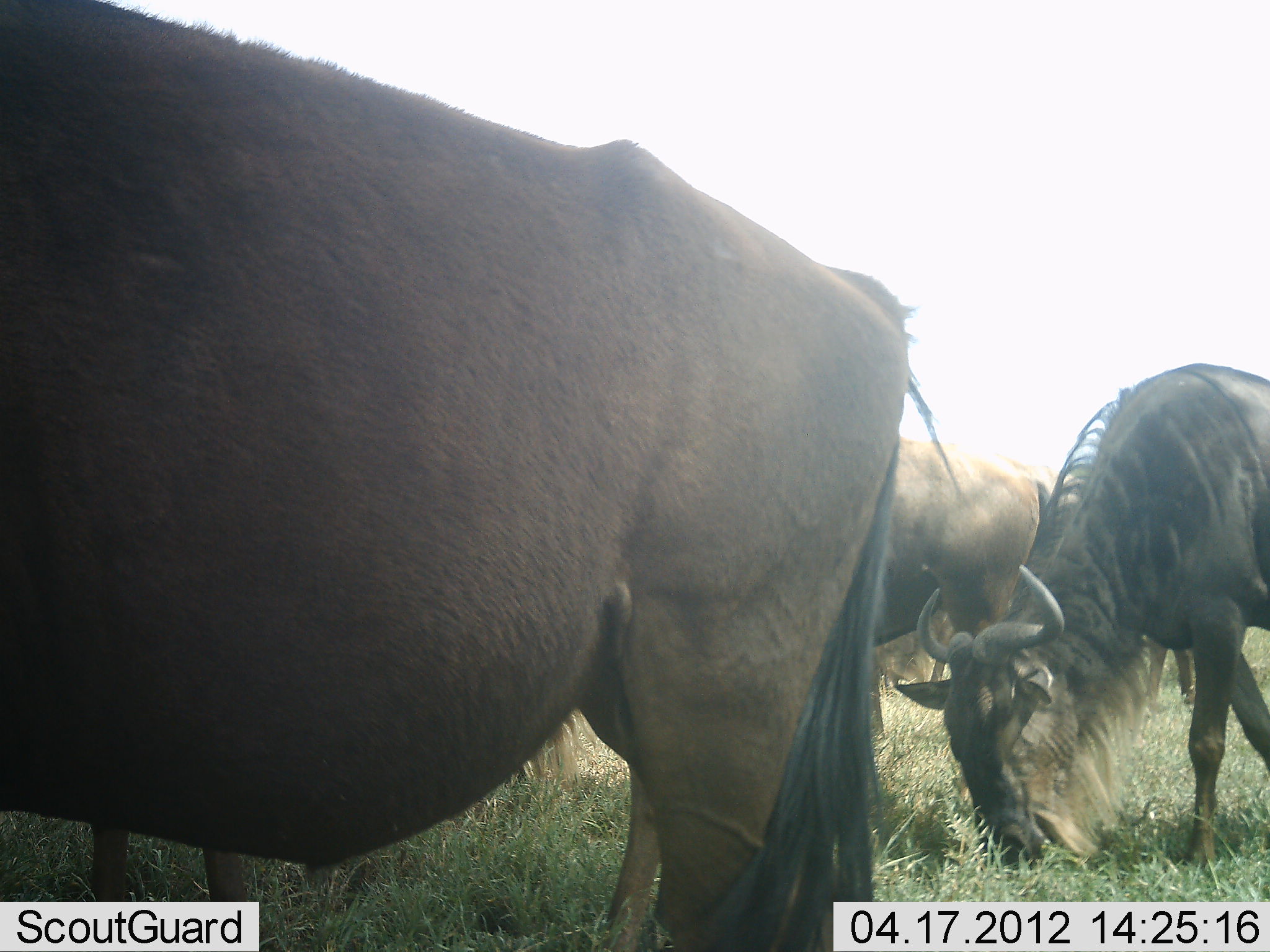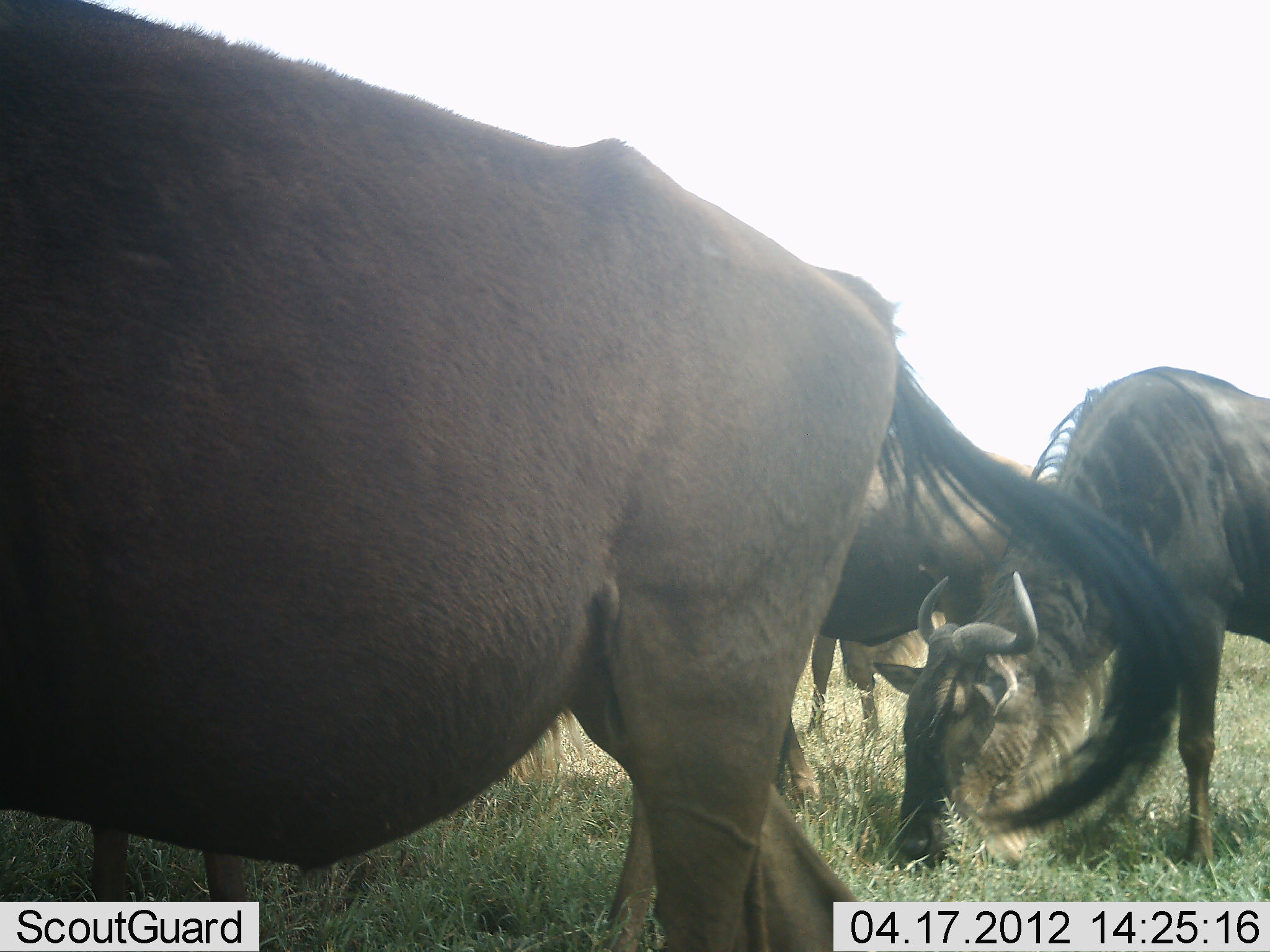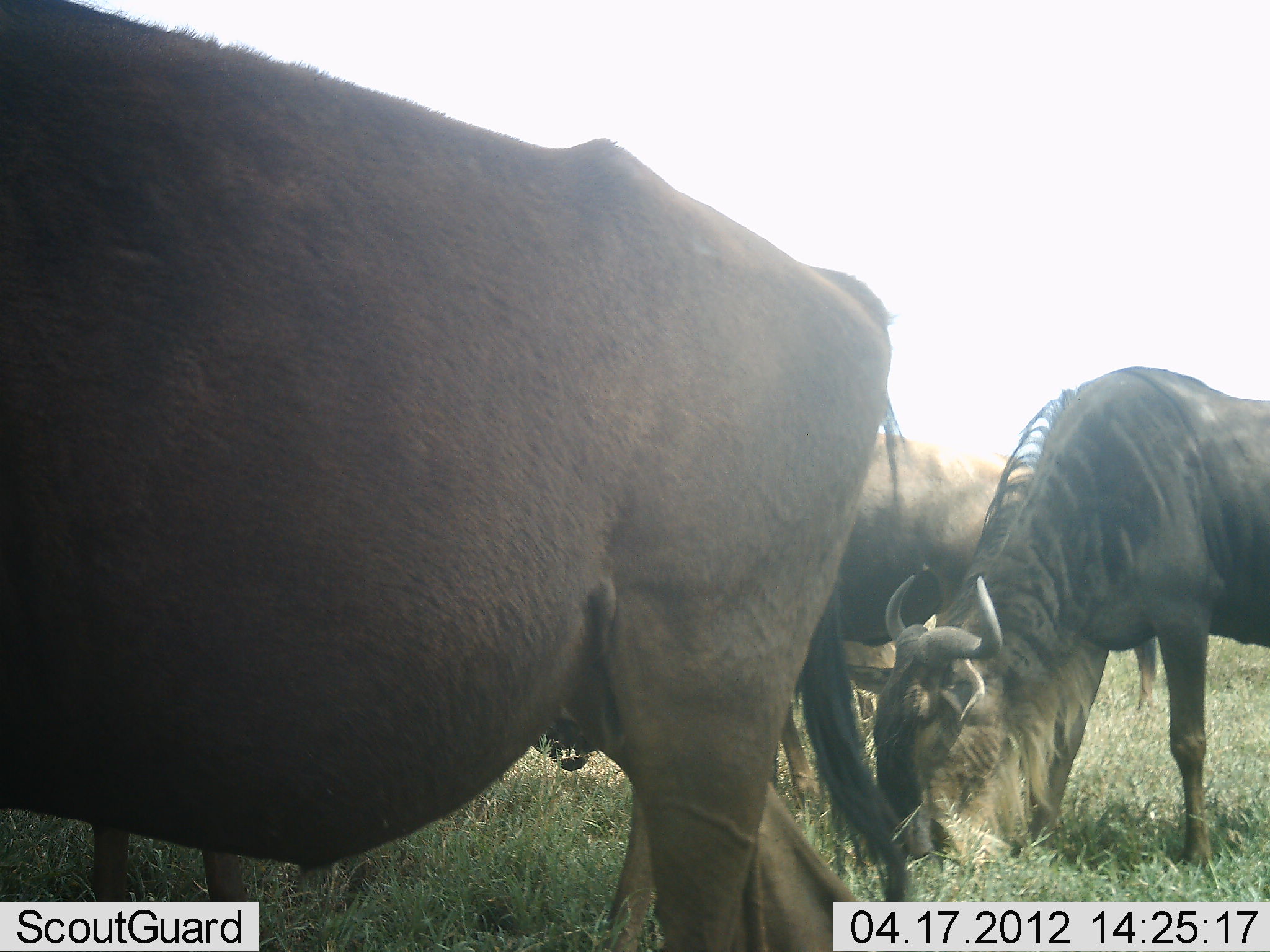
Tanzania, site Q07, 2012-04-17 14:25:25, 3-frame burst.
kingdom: Animalia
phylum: Chordata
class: Mammalia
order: Artiodactyla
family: Bovidae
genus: Connochaetes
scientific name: Connochaetes taurinus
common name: blue wildebeest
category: wildebeest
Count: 4.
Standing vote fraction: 60%.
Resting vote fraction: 0%.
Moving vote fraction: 20%.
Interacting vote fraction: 0%.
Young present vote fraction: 0%.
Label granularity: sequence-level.